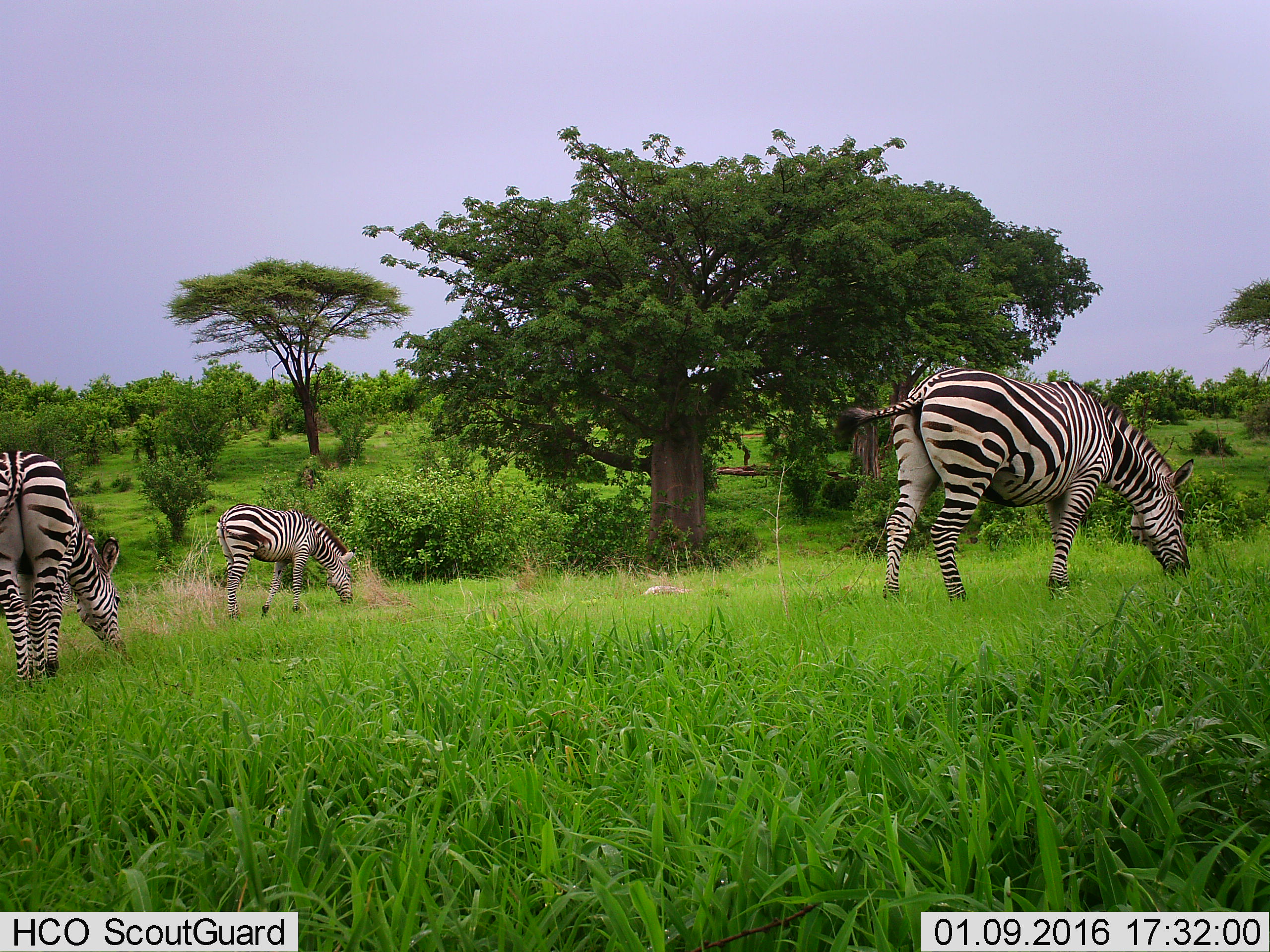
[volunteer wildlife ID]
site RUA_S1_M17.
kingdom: Animalia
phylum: Chordata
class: Mammalia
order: Perissodactyla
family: Equidae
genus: Equus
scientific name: Equus quagga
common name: plains zebra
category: zebraplains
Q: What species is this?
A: Zebraplains (plains zebra) (Equus quagga).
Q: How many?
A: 3.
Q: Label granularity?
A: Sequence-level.